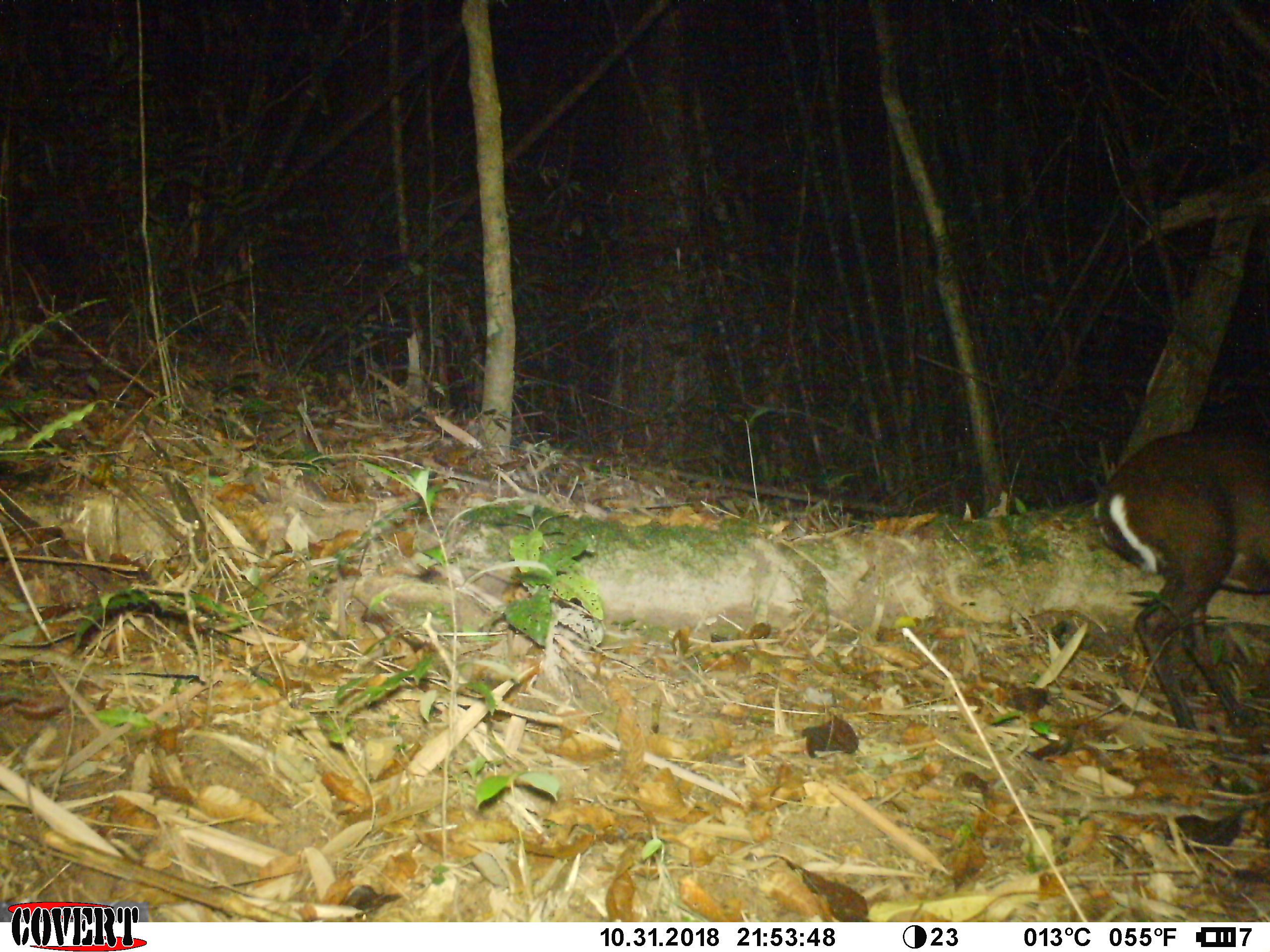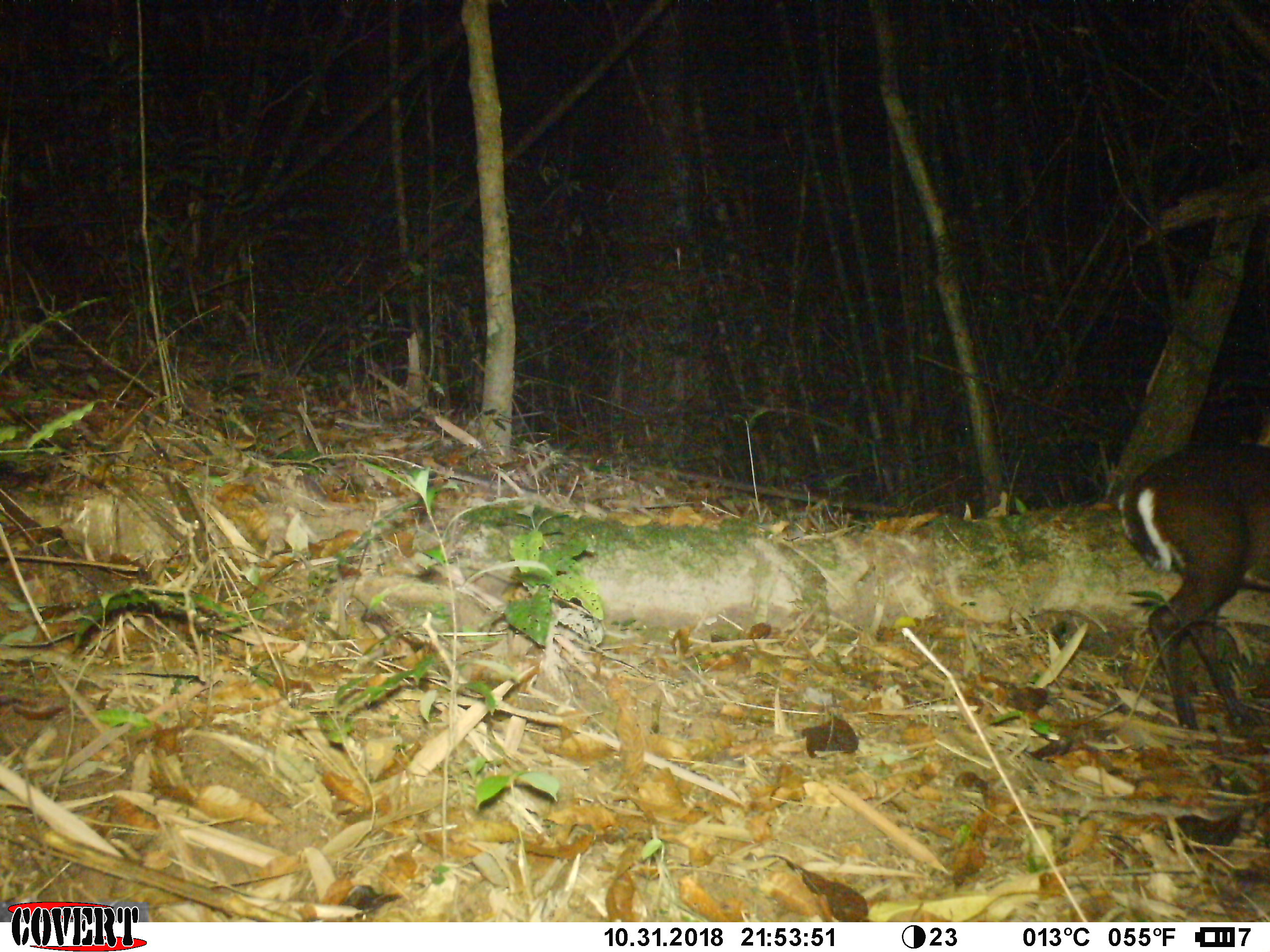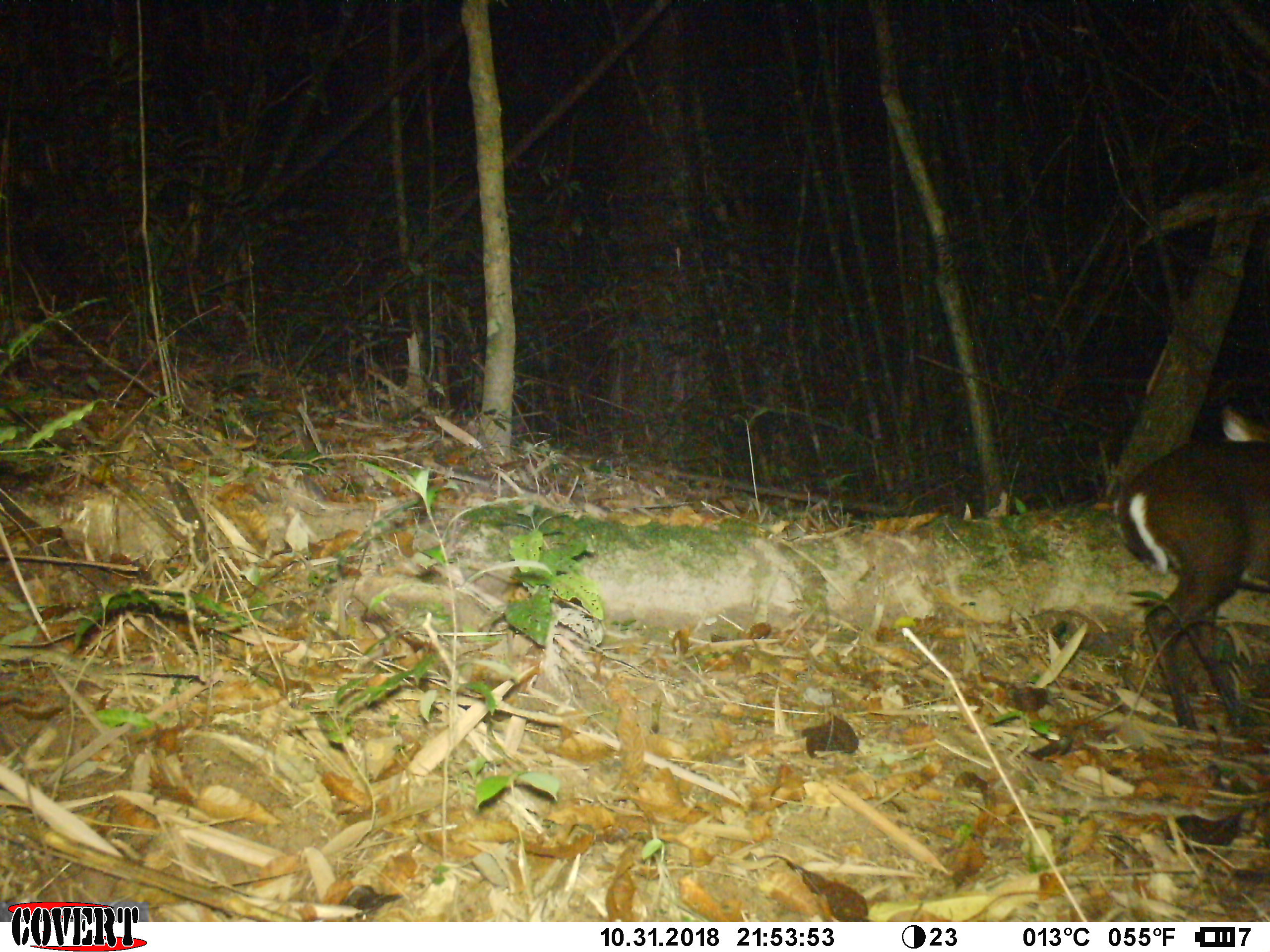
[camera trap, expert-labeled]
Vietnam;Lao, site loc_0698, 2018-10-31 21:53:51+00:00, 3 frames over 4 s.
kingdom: Animalia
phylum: Chordata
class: Mammalia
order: Artiodactyla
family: Cervidae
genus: Muntiacus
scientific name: Muntiacus rooseveltorum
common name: roosevelt's muntjac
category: roosevelts muntjac group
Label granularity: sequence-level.